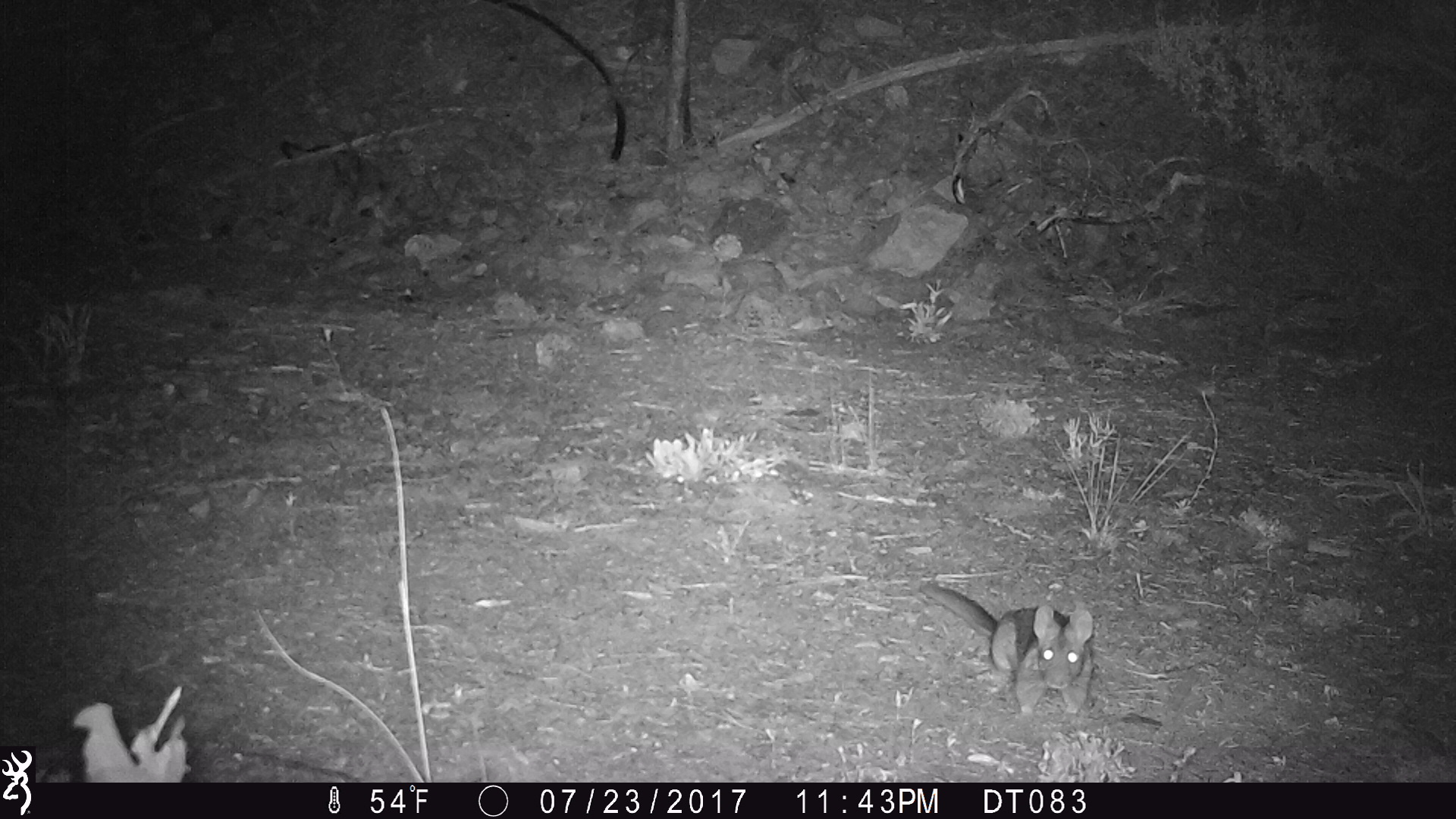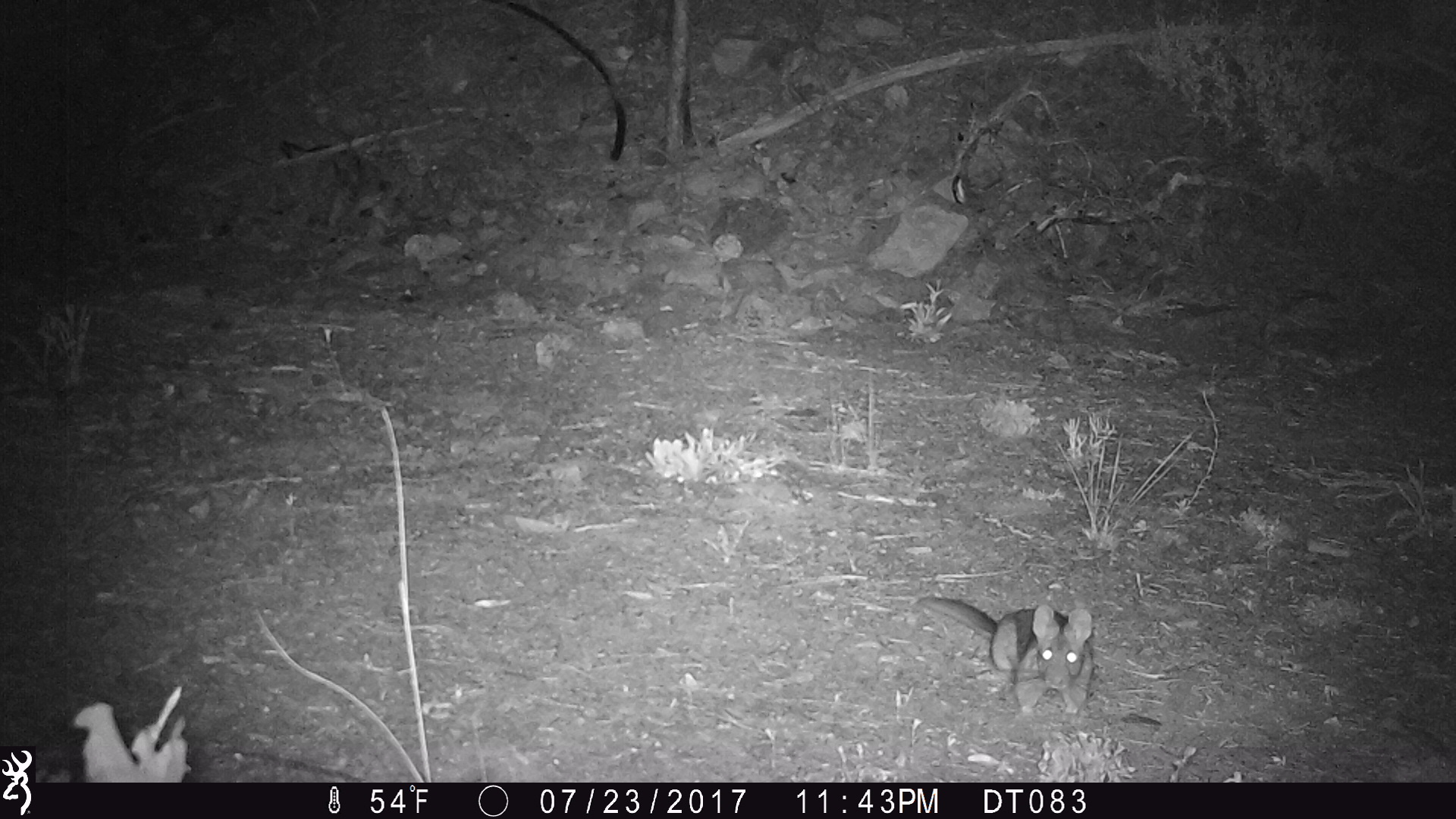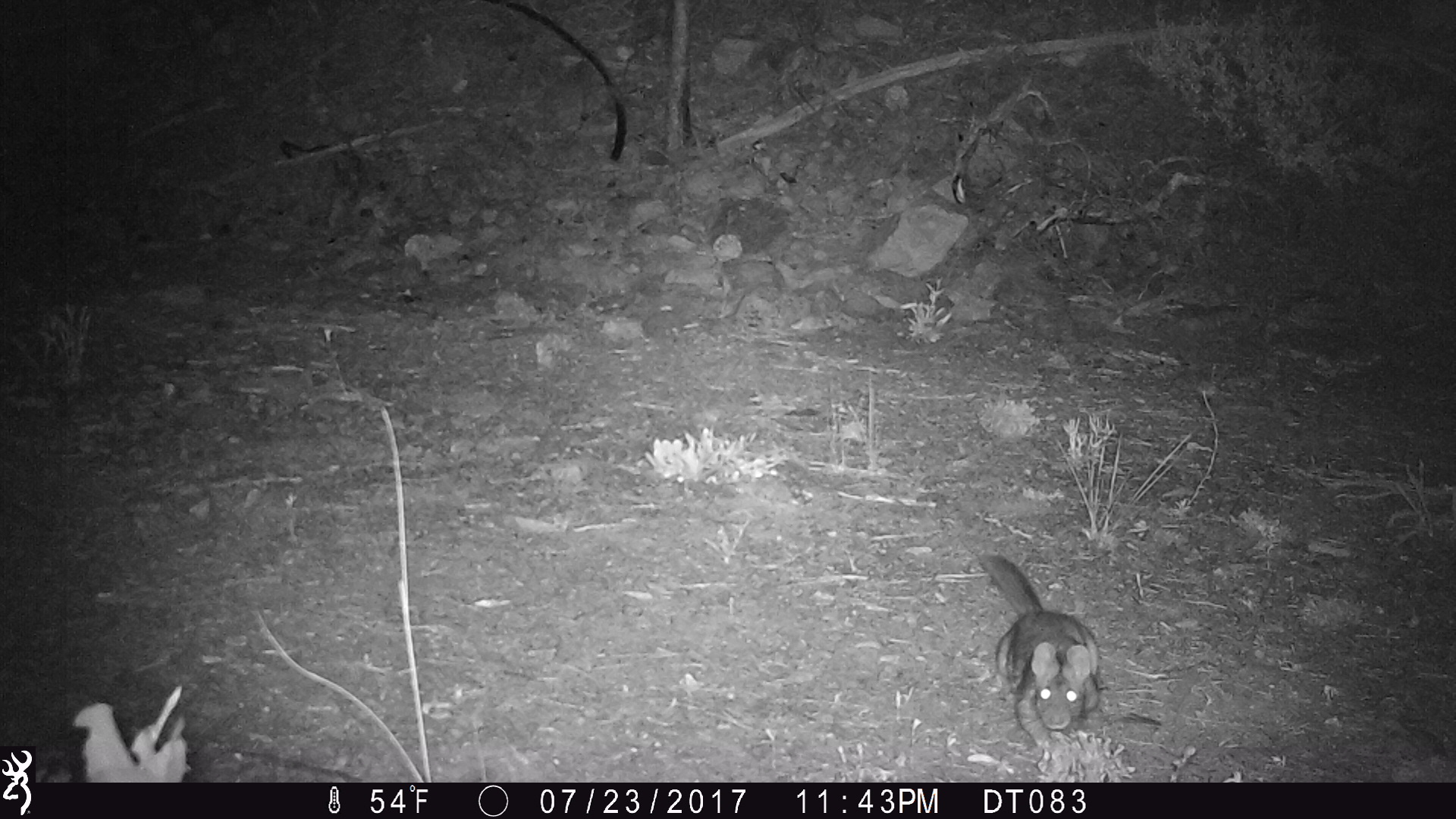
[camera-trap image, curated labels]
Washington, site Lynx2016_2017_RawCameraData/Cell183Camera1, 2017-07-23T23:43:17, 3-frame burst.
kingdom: Animalia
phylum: Chordata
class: Mammalia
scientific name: Mammalia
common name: small mammal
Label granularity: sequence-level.